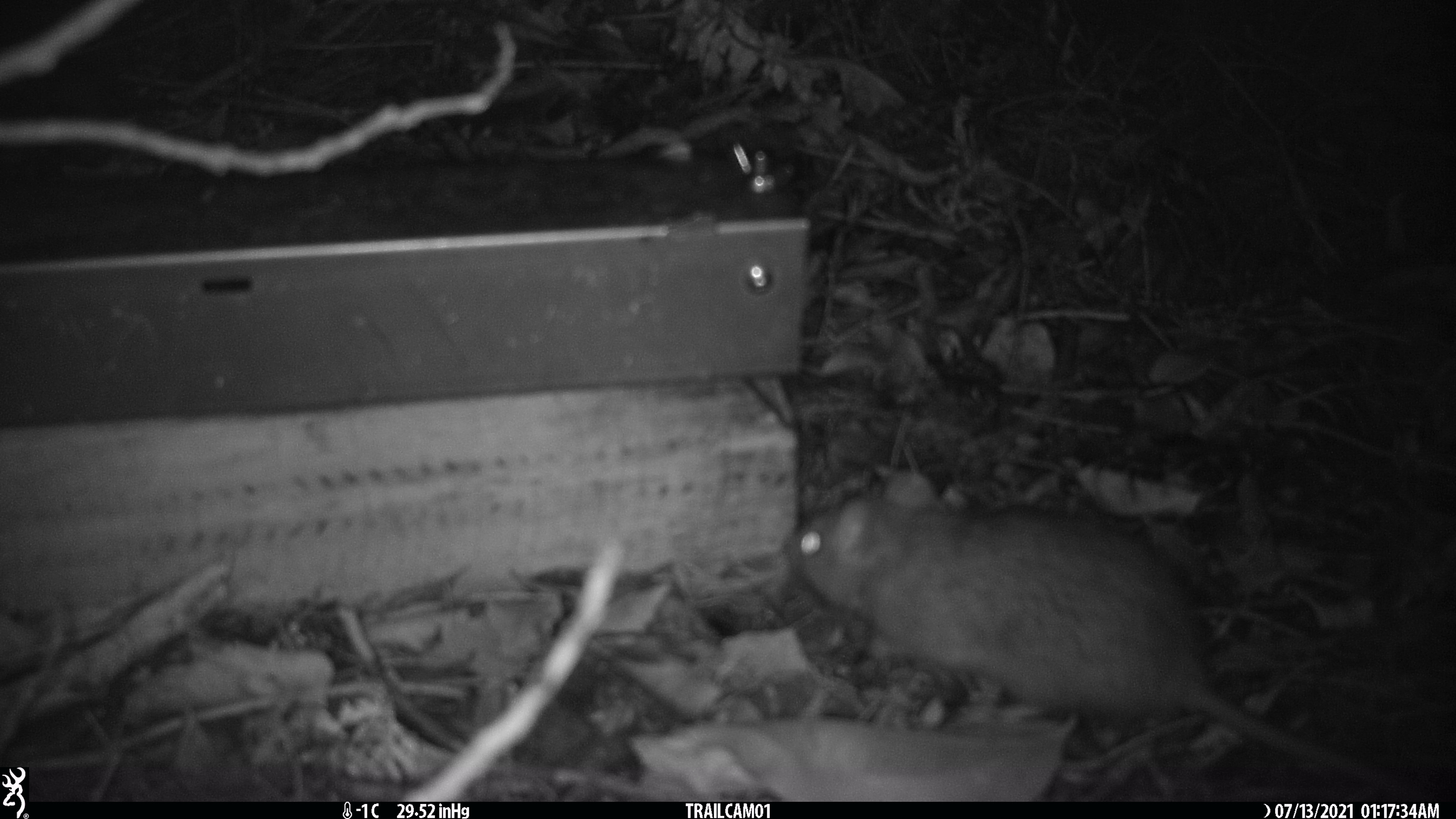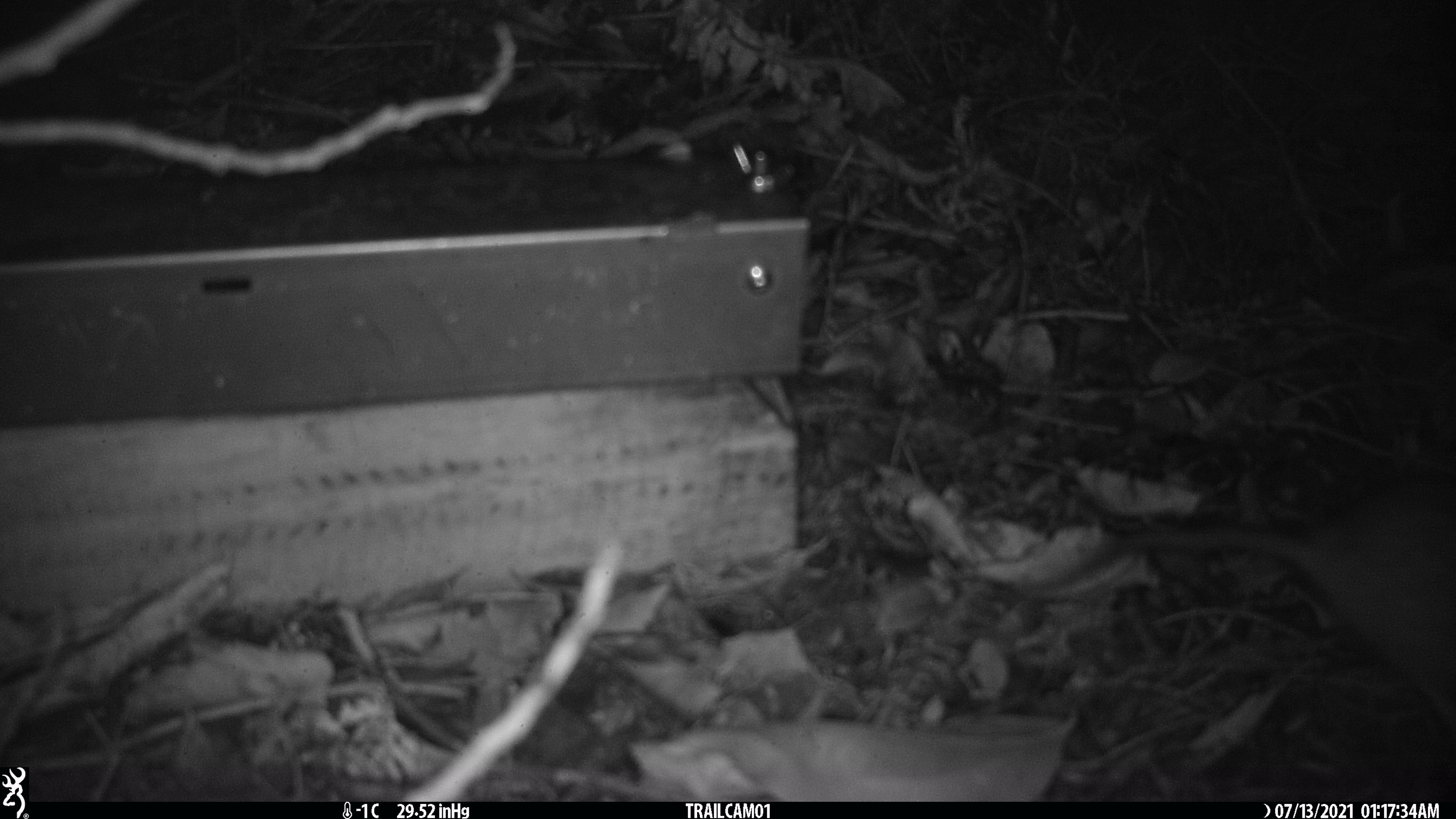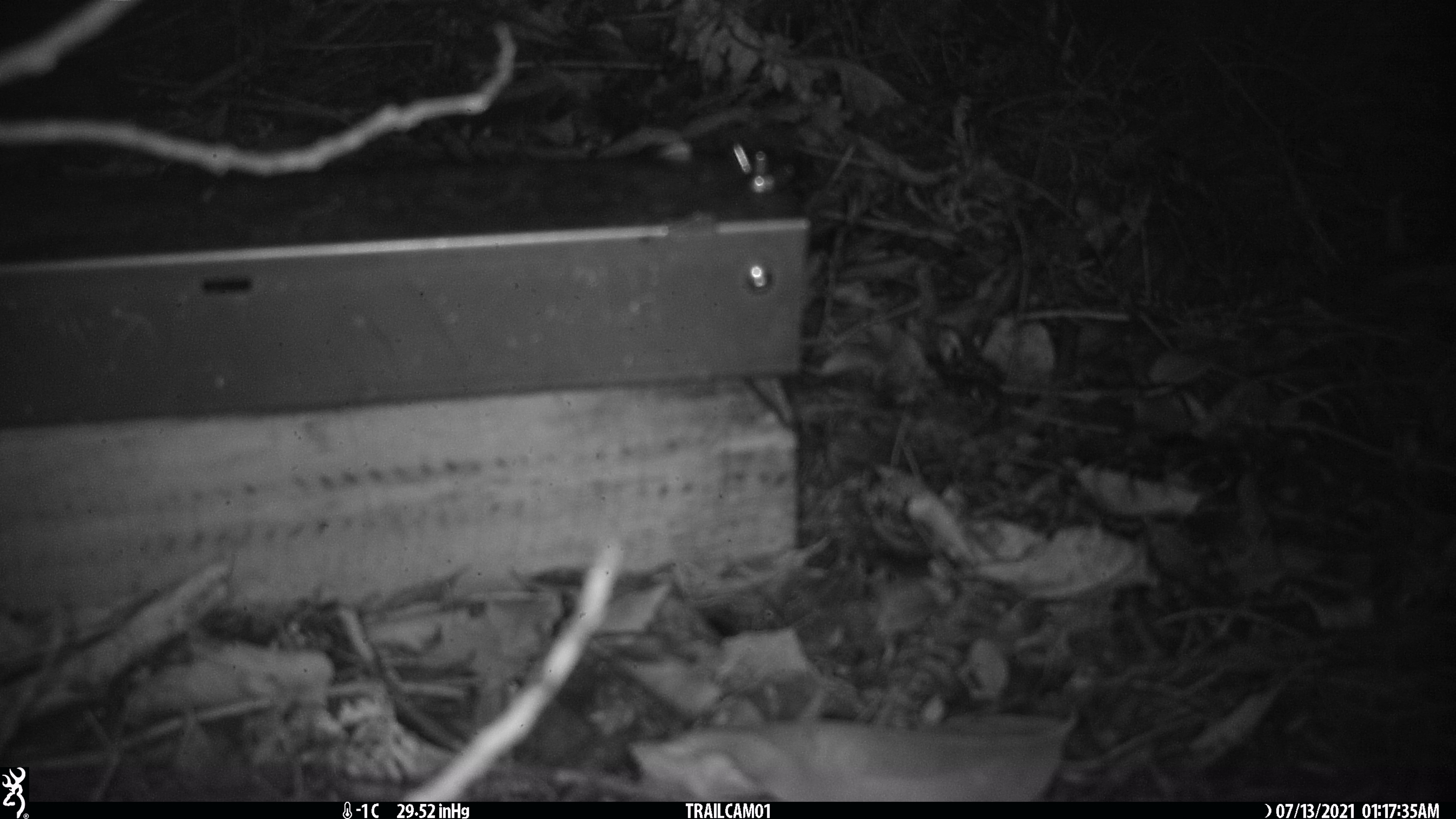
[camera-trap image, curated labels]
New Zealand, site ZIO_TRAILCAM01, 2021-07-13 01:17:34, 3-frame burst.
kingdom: Animalia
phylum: Chordata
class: Mammalia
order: Rodentia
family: Muridae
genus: Rattus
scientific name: Rattus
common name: rat